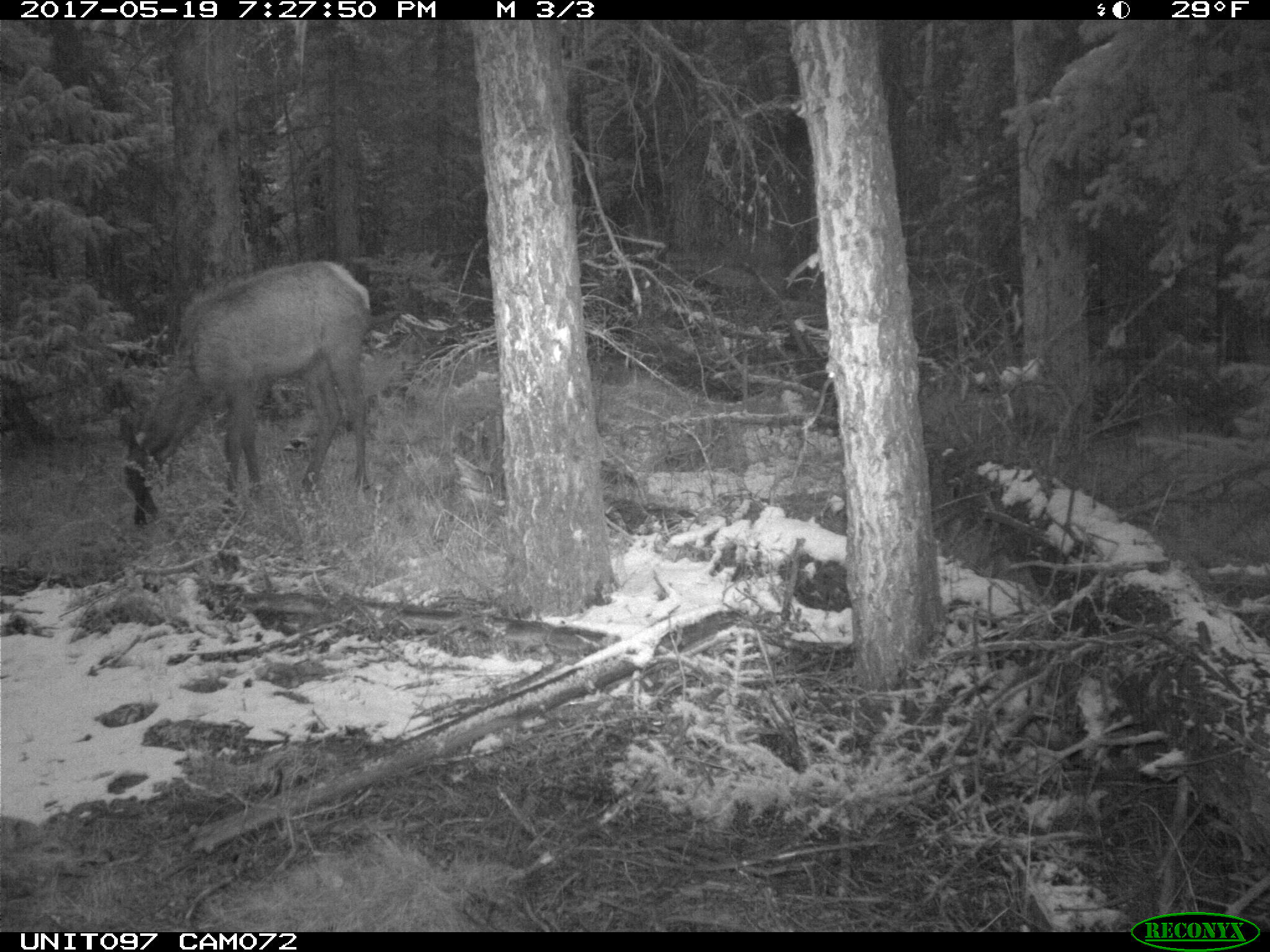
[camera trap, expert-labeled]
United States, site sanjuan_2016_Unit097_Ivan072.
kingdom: Animalia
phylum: Chordata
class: Mammalia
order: Artiodactyla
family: Cervidae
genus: Cervus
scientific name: Cervus elaphus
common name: red deer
Cervus elaphus (red deer).